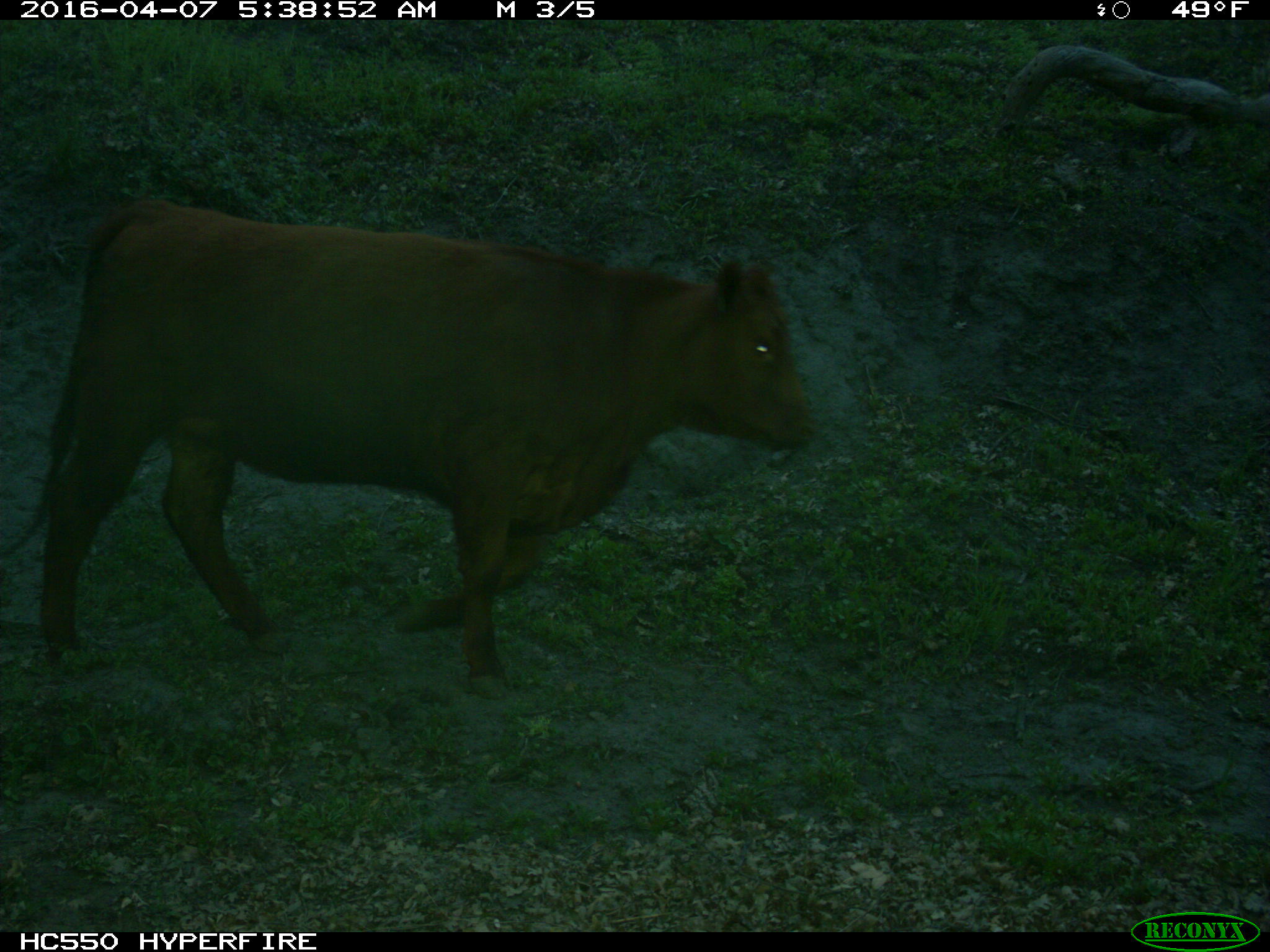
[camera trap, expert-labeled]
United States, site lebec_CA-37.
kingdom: Animalia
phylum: Chordata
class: Mammalia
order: Artiodactyla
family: Bovidae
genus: Bos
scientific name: Bos taurus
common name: domestic cow